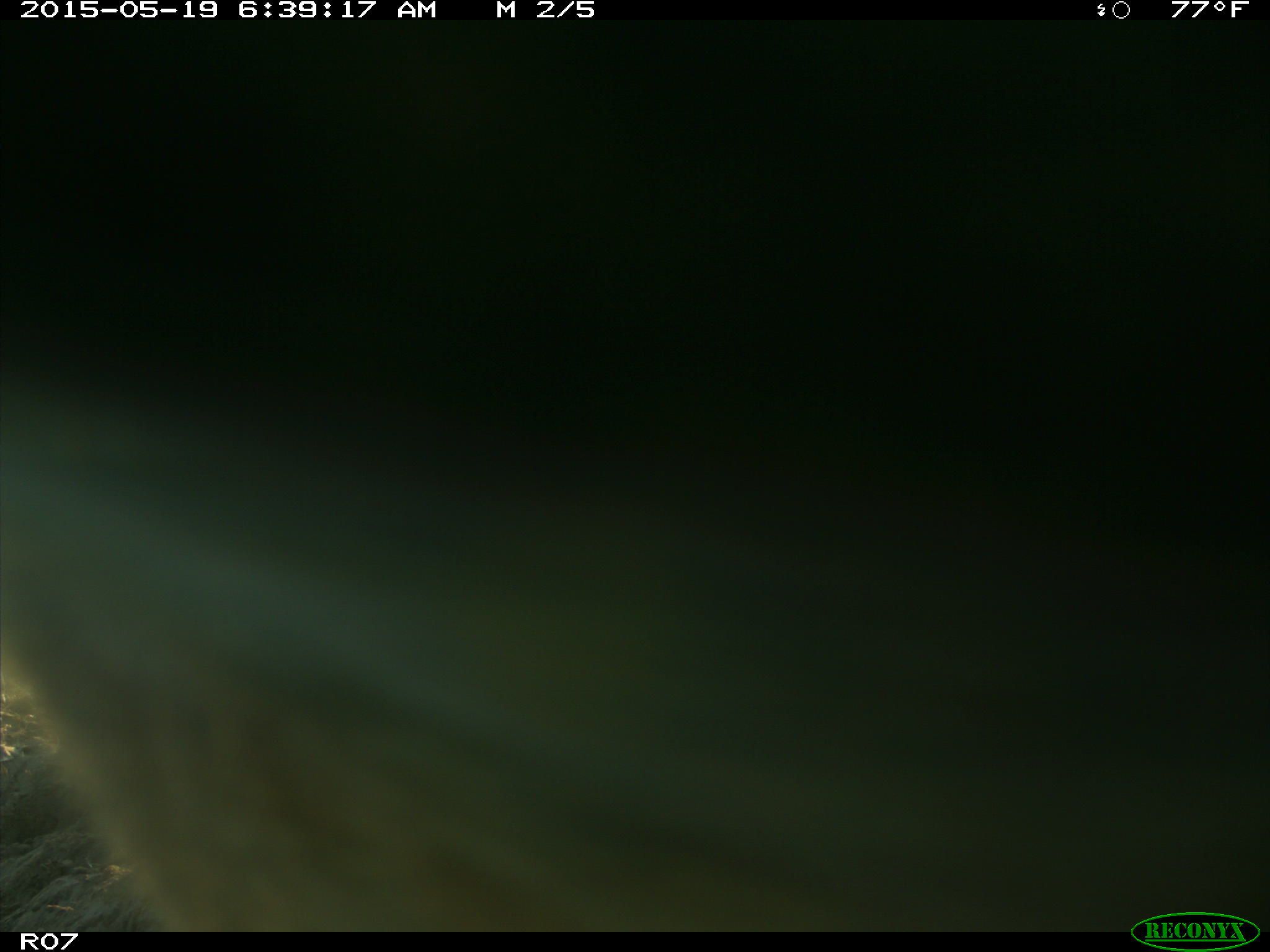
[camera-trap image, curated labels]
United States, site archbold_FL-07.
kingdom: Animalia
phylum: Chordata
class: Mammalia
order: Artiodactyla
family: Bovidae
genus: Bos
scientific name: Bos taurus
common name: domestic cow